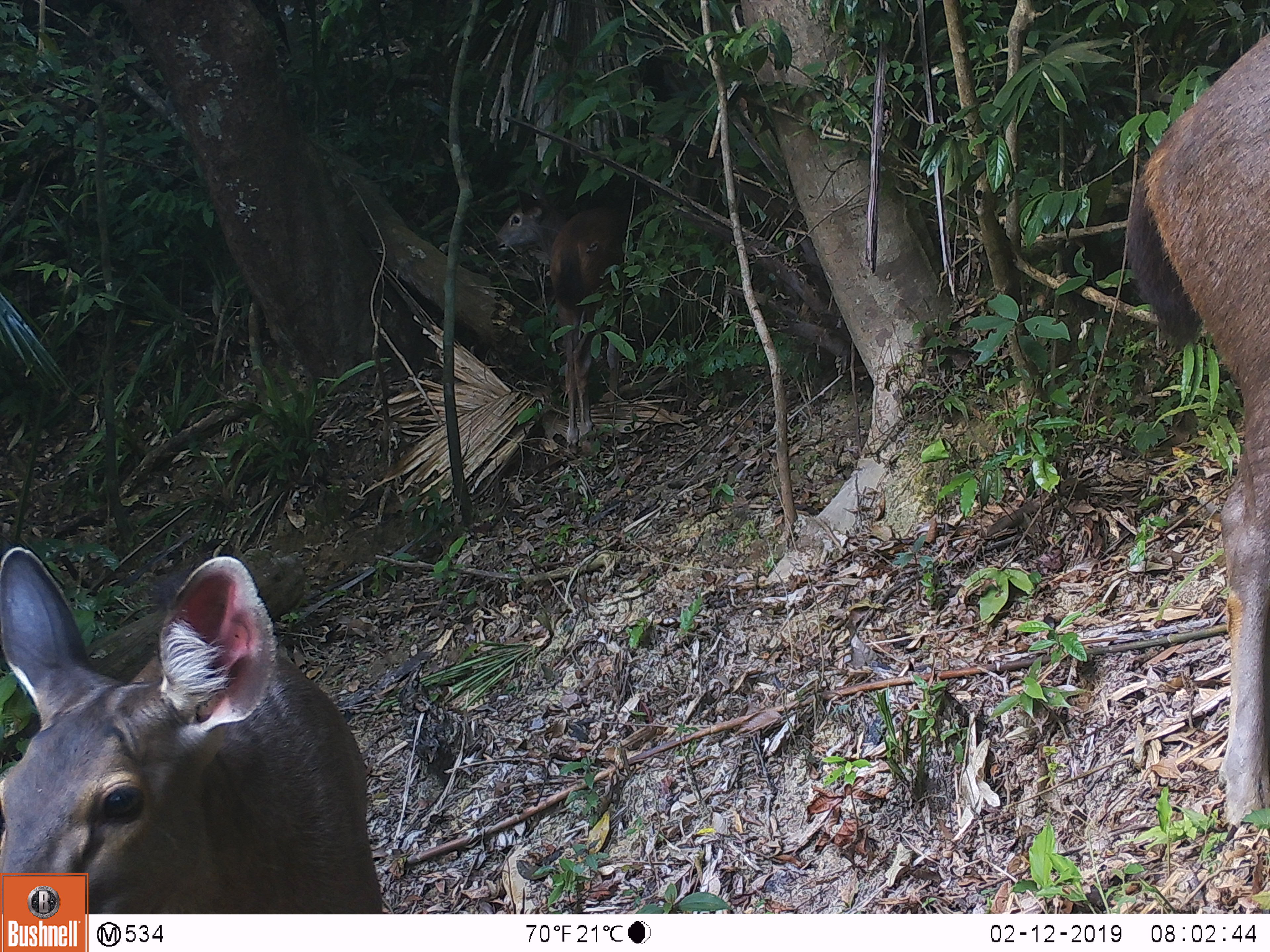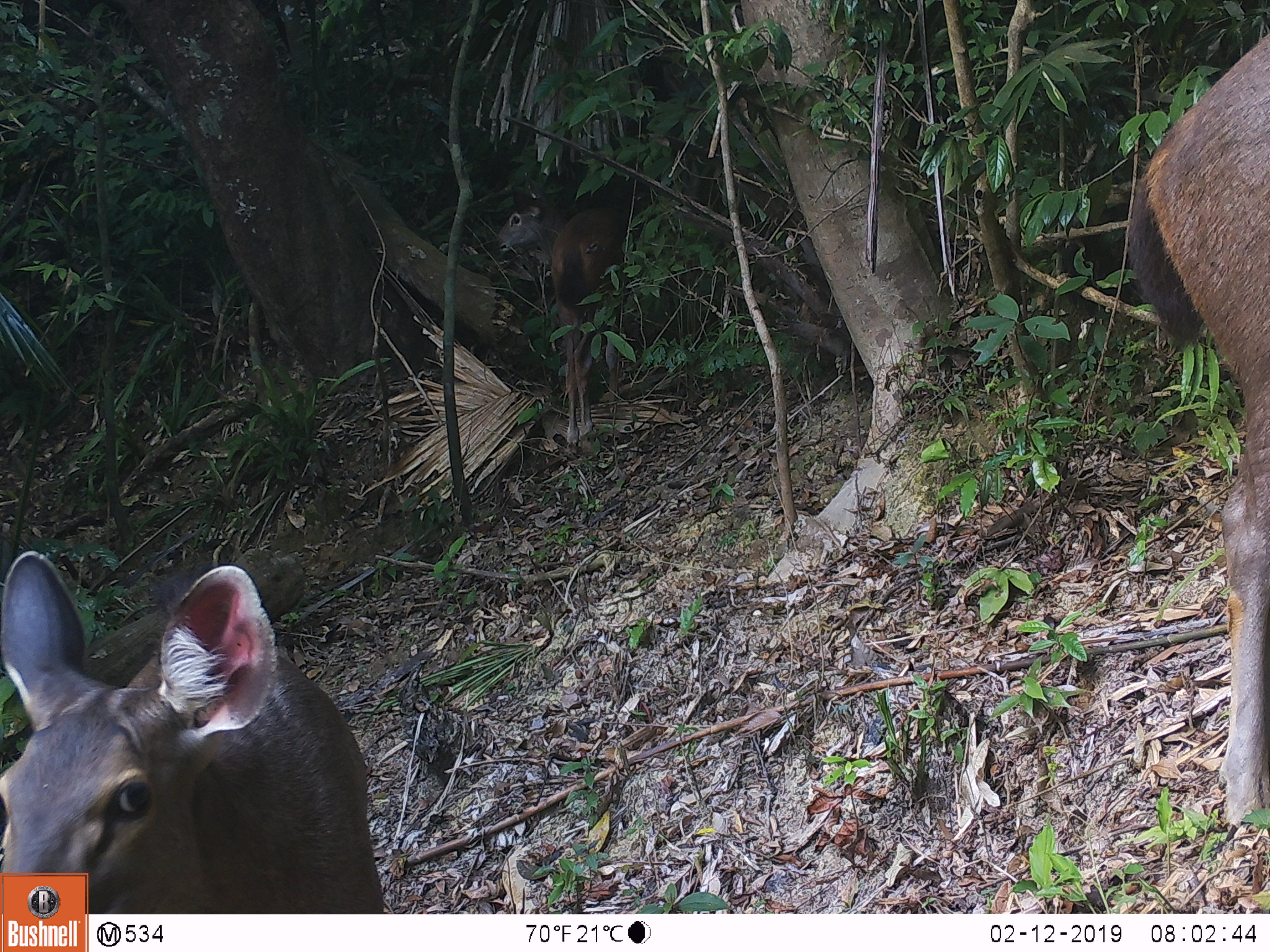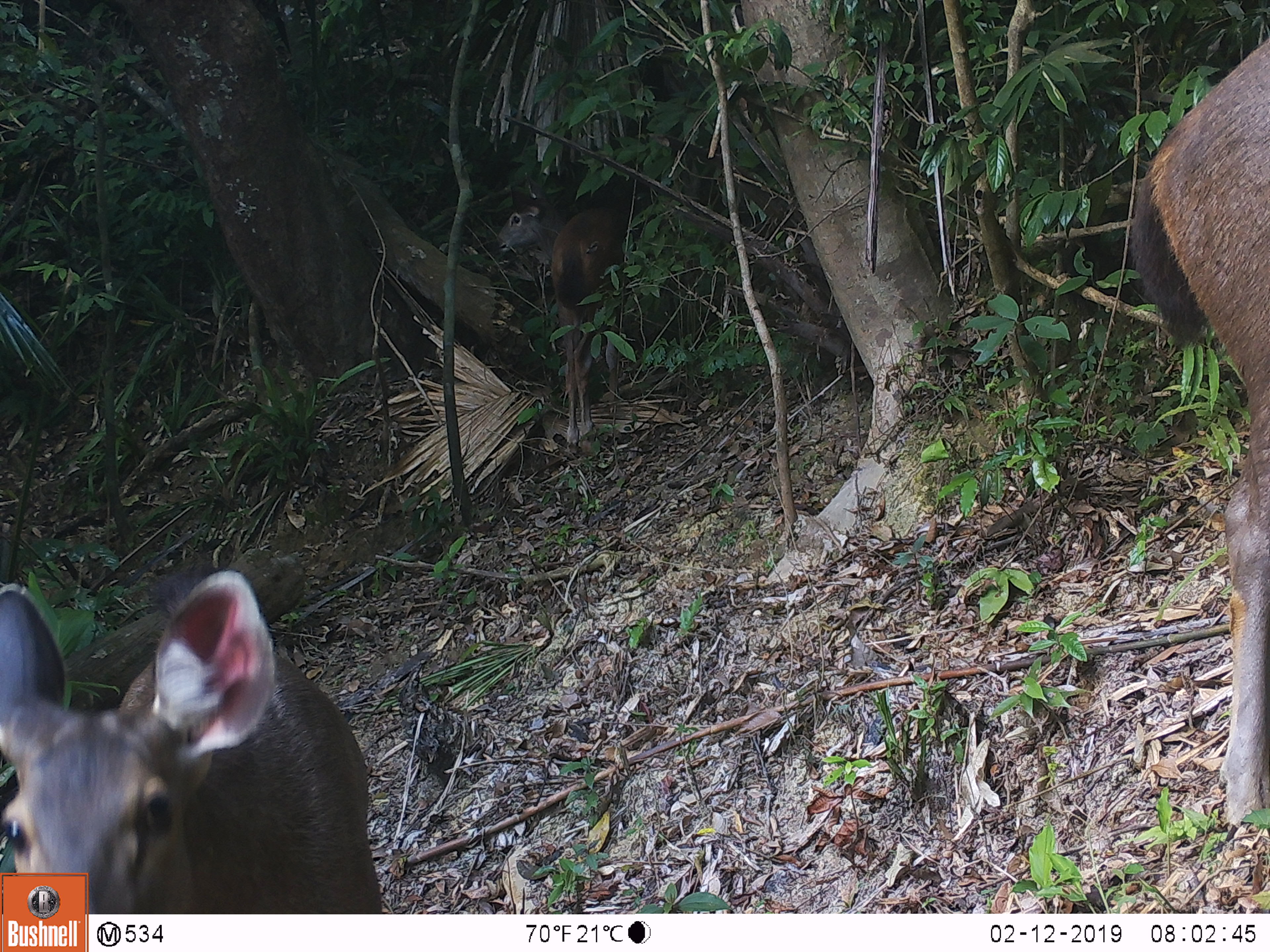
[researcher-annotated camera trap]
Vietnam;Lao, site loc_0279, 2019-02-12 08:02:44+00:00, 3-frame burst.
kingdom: Animalia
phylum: Chordata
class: Mammalia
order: Artiodactyla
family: Cervidae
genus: Rusa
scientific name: Rusa unicolor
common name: sambar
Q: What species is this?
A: Sambar (Rusa unicolor).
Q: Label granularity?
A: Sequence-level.